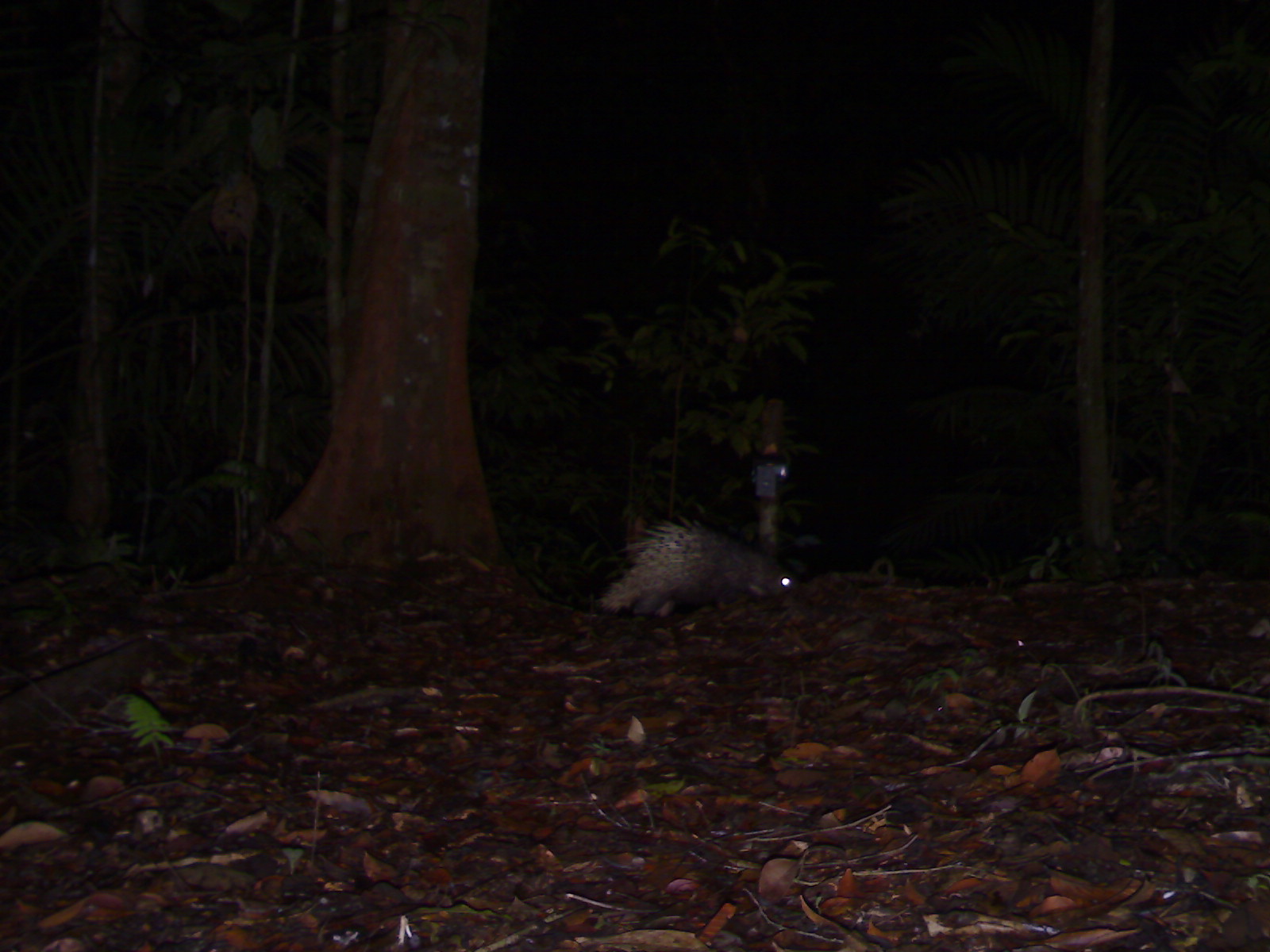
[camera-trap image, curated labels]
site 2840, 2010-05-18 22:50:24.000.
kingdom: Animalia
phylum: Chordata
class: Mammalia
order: Rodentia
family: Hystricidae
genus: Hystrix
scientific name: Hystrix brachyura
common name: east asian porcupine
Hystrix brachyura (east asian porcupine), count 1.